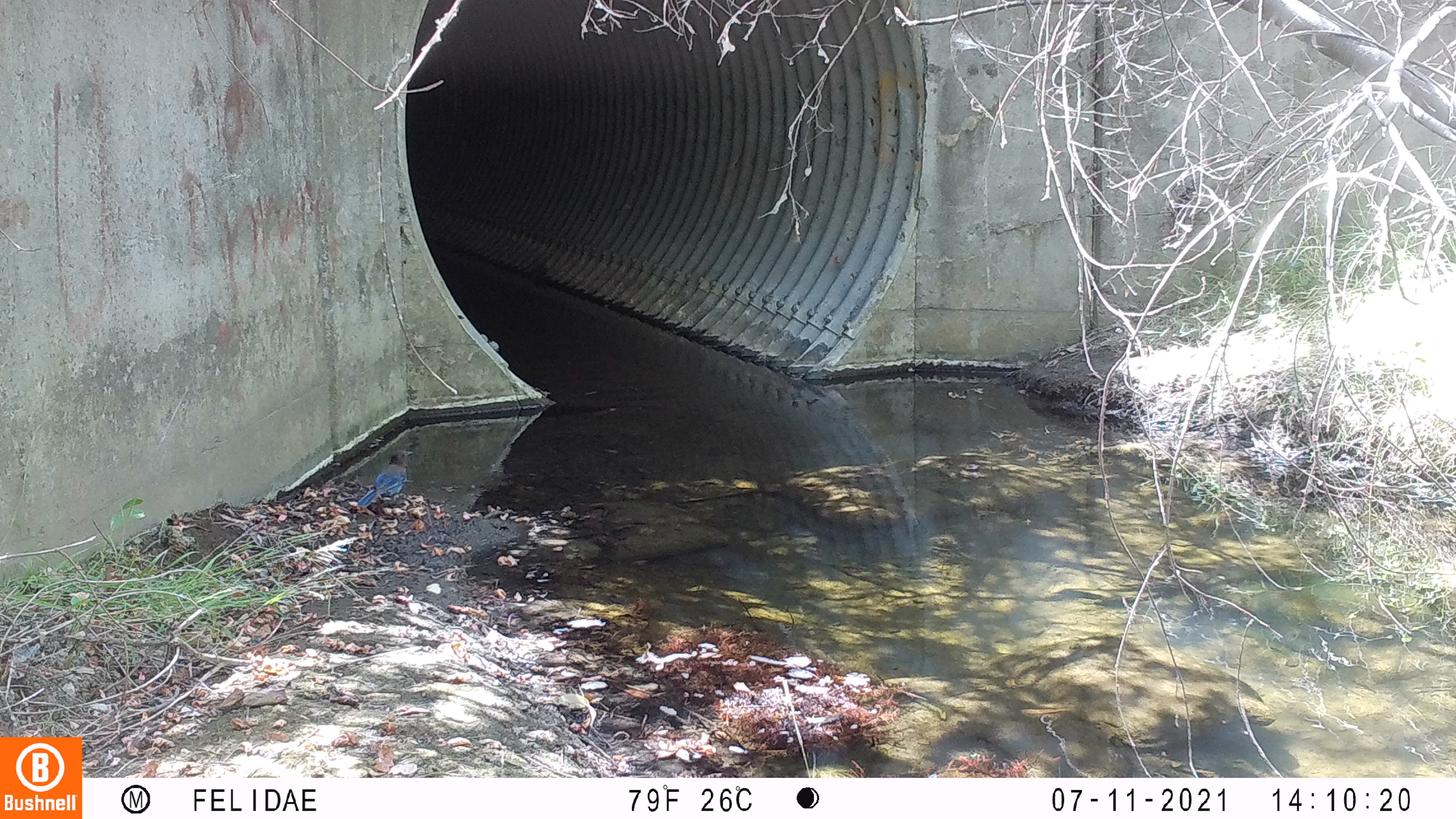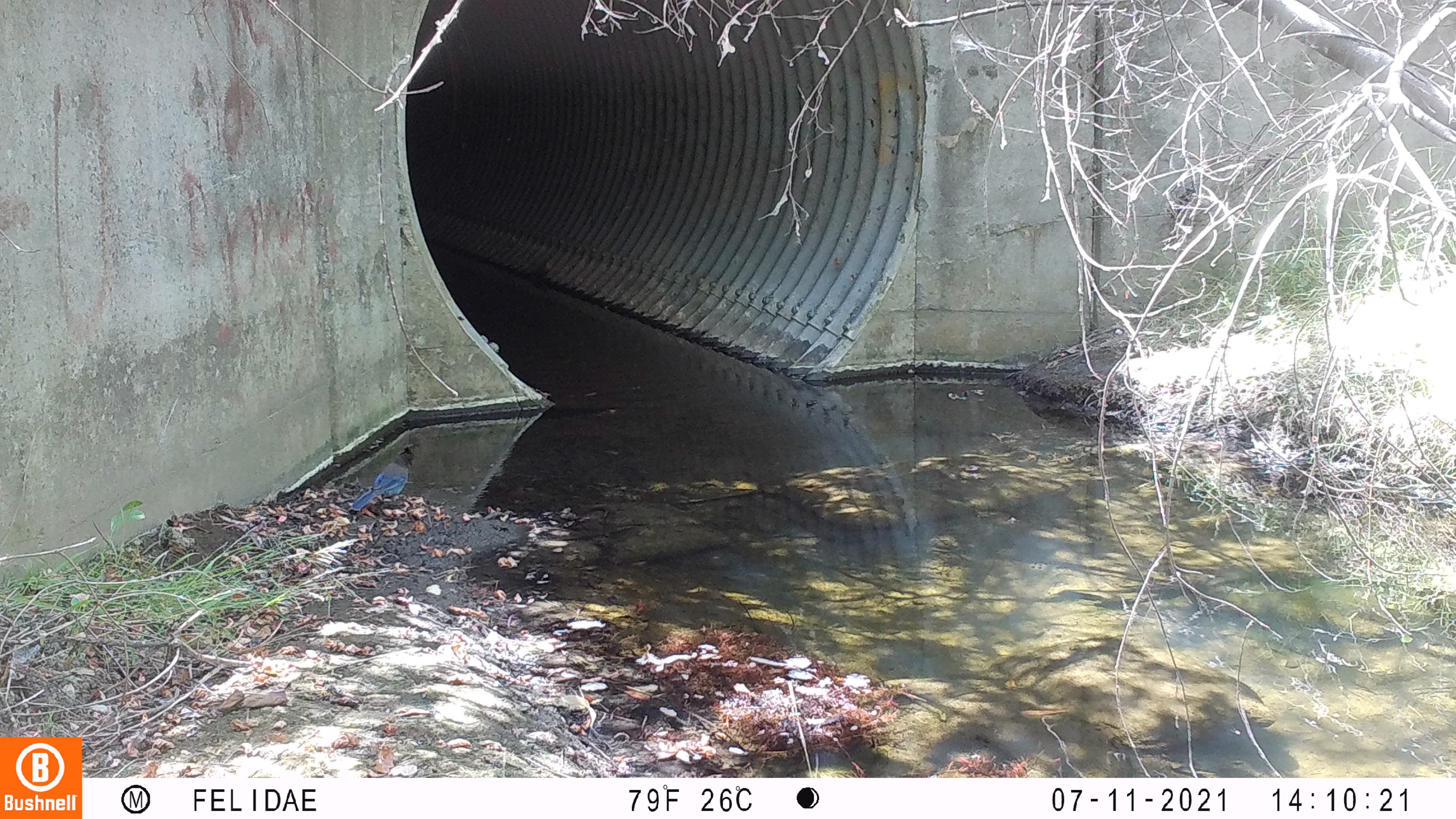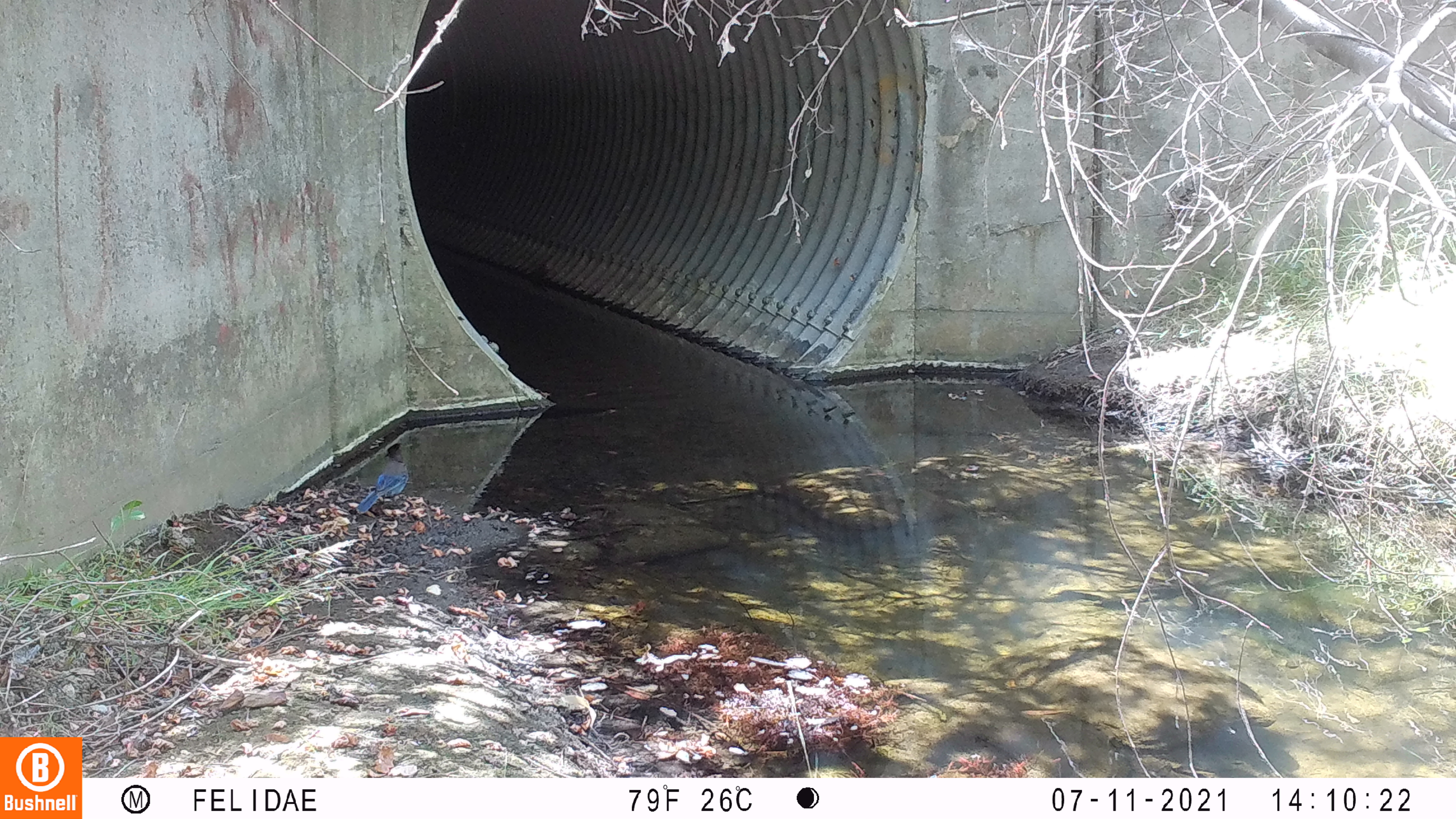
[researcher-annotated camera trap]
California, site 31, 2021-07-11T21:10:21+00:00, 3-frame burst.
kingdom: Animalia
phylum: Chordata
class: Aves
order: Passeriformes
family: Corvidae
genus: Aphelocoma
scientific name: Aphelocoma californica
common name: california scrub jay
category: western scrub-jay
Western scrub-jay (california scrub jay) (Aphelocoma californica).